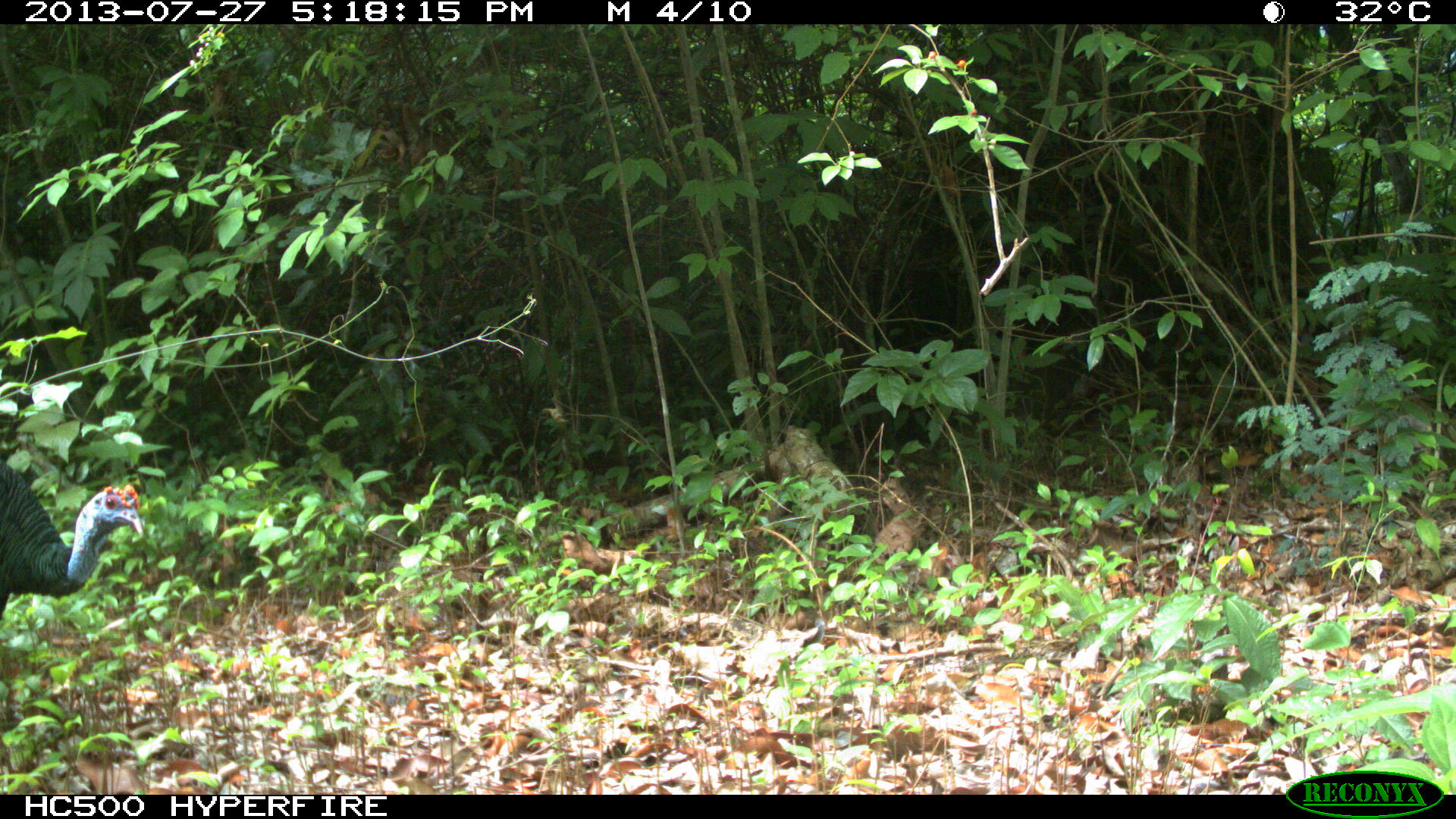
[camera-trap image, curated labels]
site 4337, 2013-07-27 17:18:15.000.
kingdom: Animalia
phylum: Chordata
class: Aves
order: Galliformes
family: Phasianidae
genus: Meleagris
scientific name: Meleagris ocellata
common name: ocellated turkey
Meleagris ocellata (ocellated turkey), count 1.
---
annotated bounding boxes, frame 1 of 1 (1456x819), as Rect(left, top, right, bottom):
meleagris ocellata: Rect(0, 460, 146, 621)